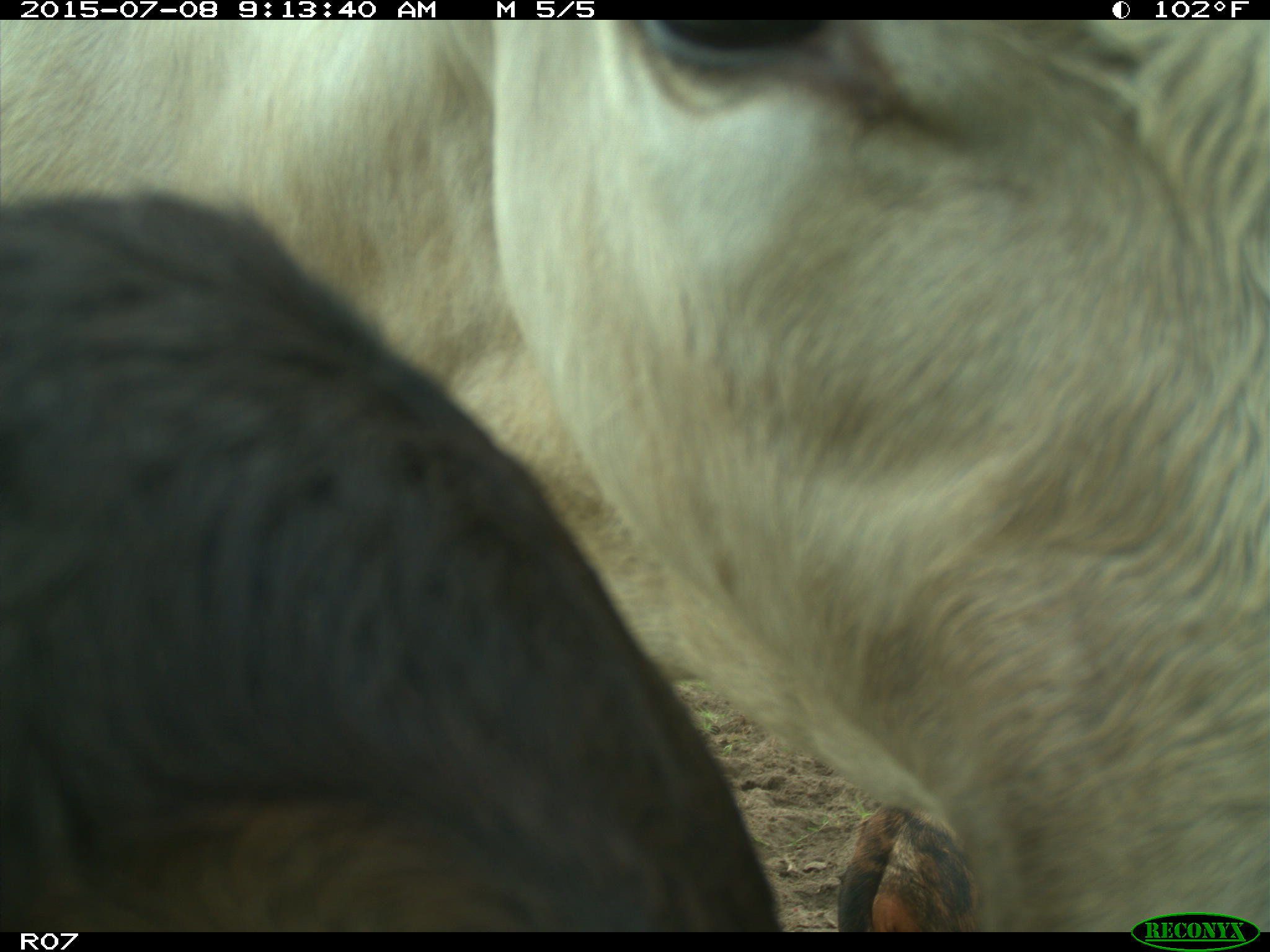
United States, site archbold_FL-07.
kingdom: Animalia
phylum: Chordata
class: Mammalia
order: Artiodactyla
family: Bovidae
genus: Bos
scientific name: Bos taurus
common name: domestic cow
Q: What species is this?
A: Bos taurus (domestic cow).